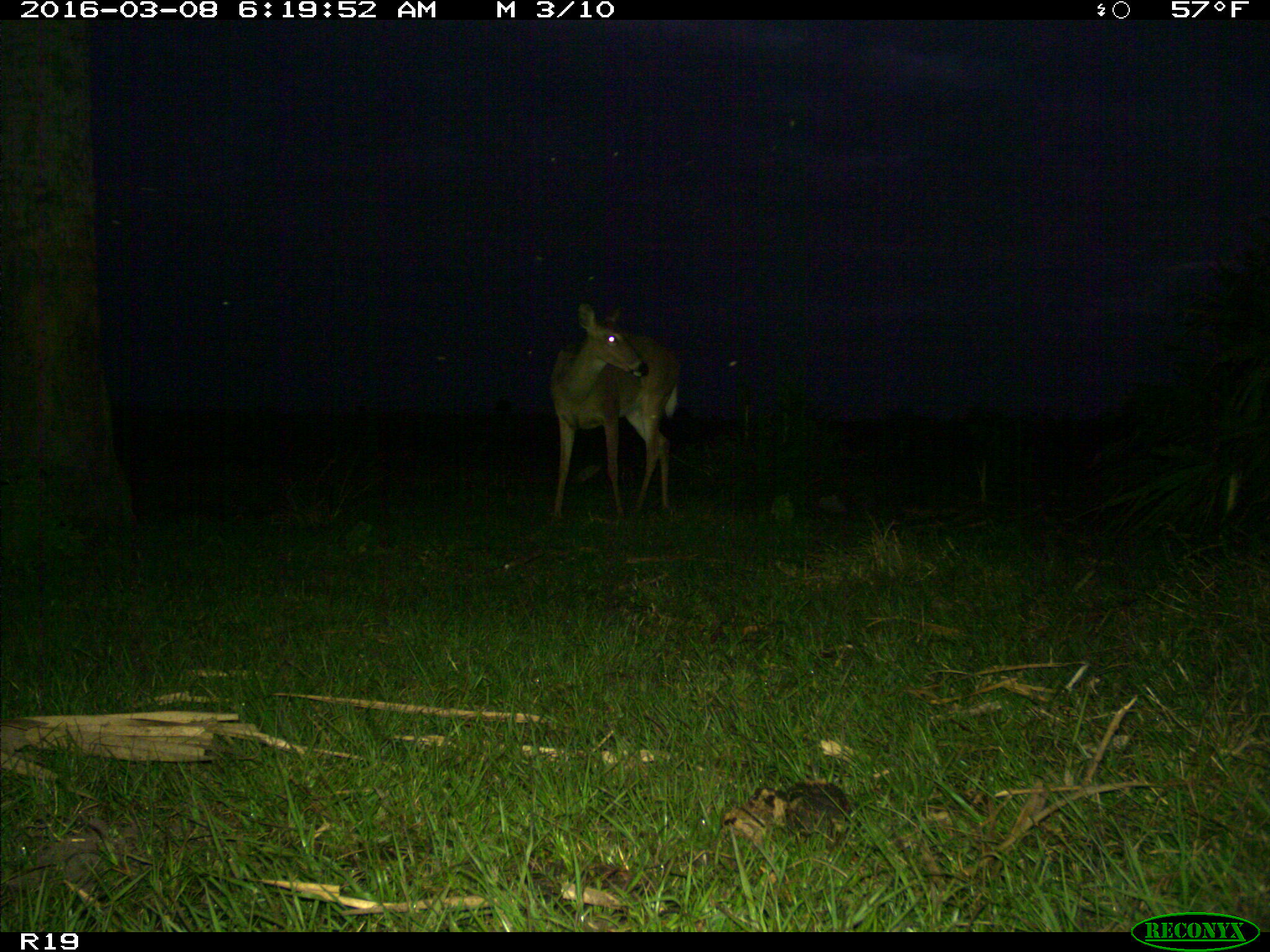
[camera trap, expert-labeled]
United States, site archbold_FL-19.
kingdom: Animalia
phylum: Chordata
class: Mammalia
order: Artiodactyla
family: Cervidae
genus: Odocoileus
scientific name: Odocoileus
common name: deer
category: unidentified deer